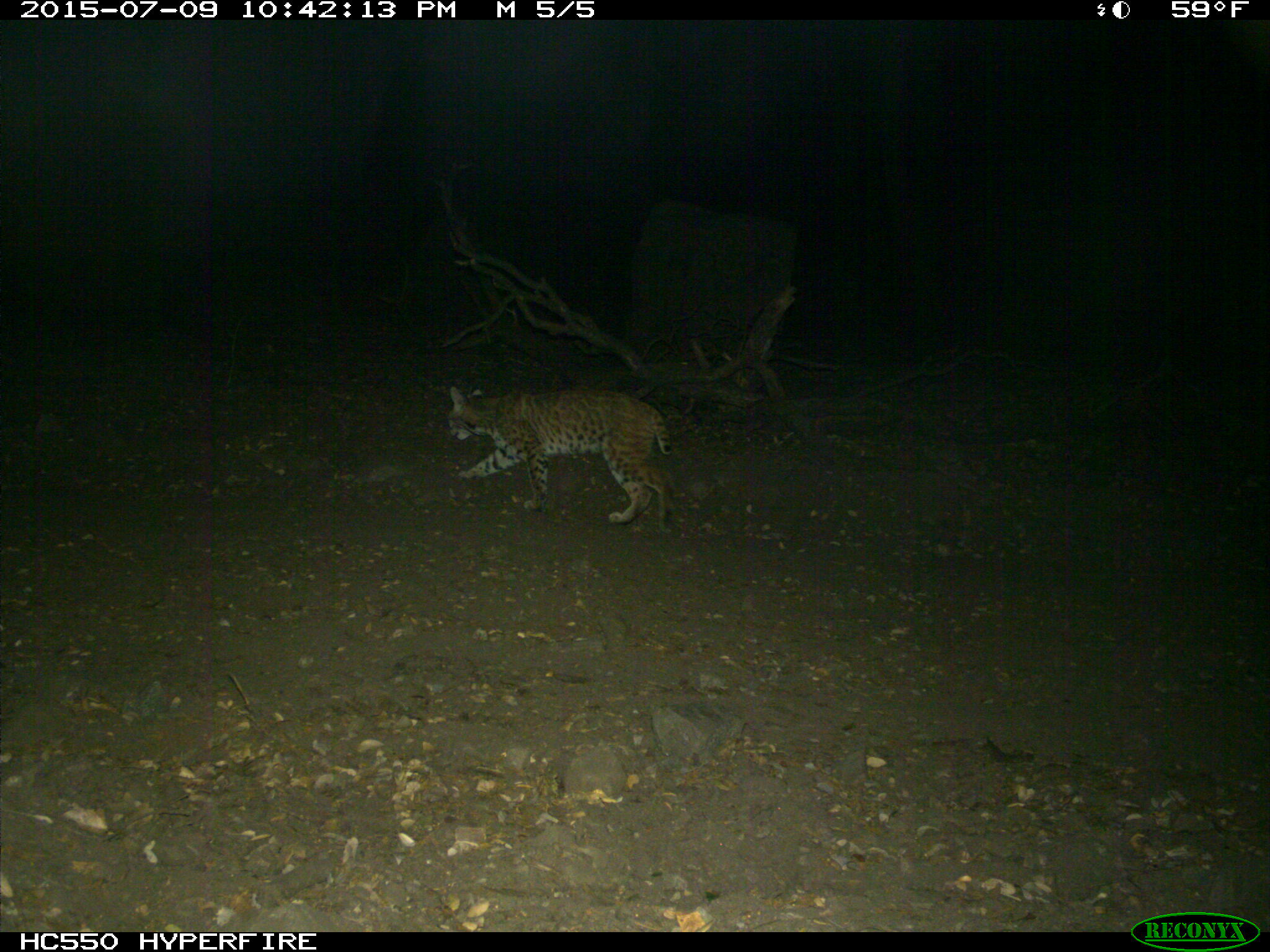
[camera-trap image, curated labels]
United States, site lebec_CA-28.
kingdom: Animalia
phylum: Chordata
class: Mammalia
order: Carnivora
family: Felidae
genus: Lynx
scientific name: Lynx rufus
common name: bobcat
Lynx rufus (bobcat).